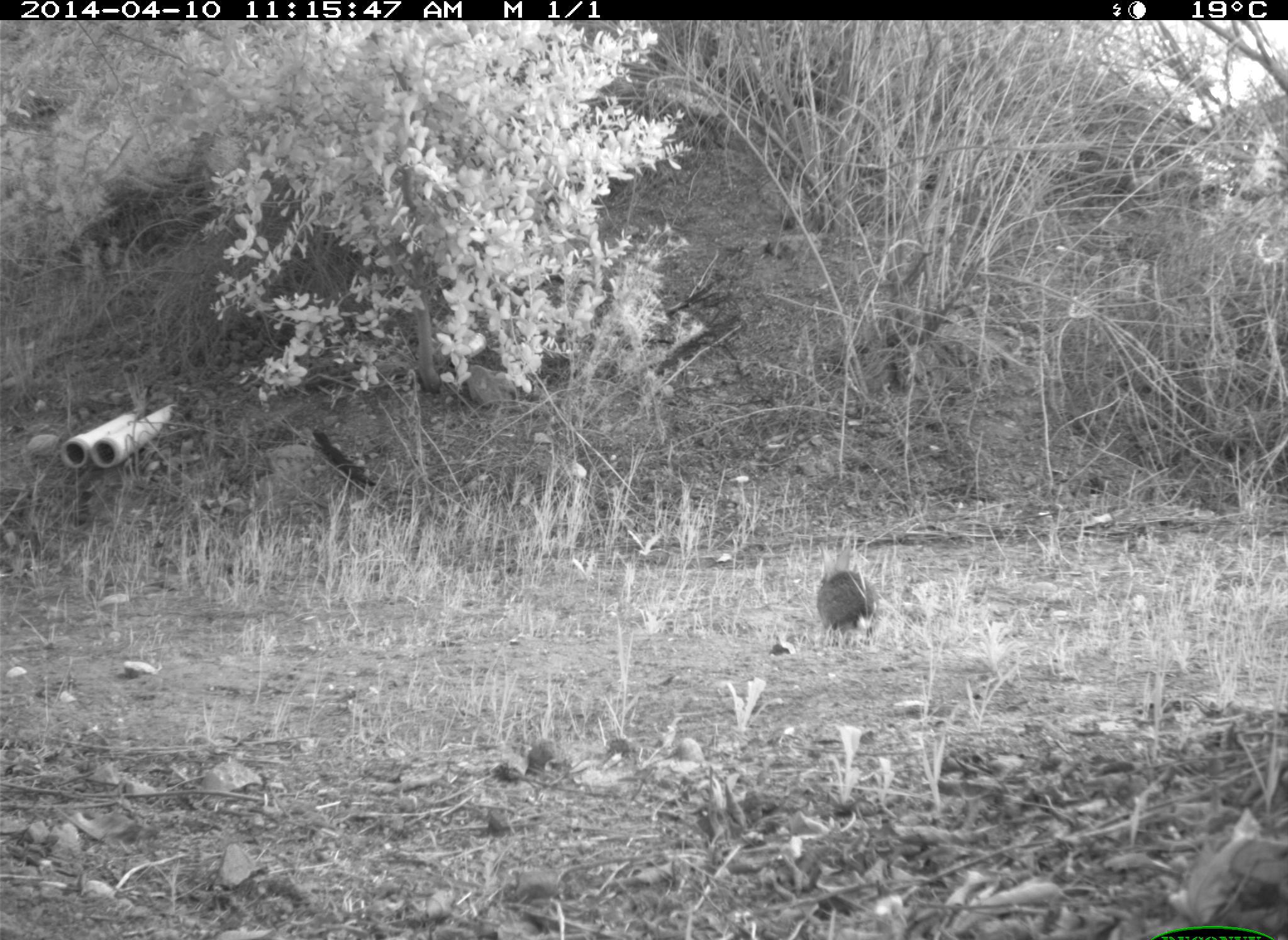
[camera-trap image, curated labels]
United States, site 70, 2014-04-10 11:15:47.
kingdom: Animalia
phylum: Chordata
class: Aves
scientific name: Aves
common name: bird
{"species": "bird (Aves)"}